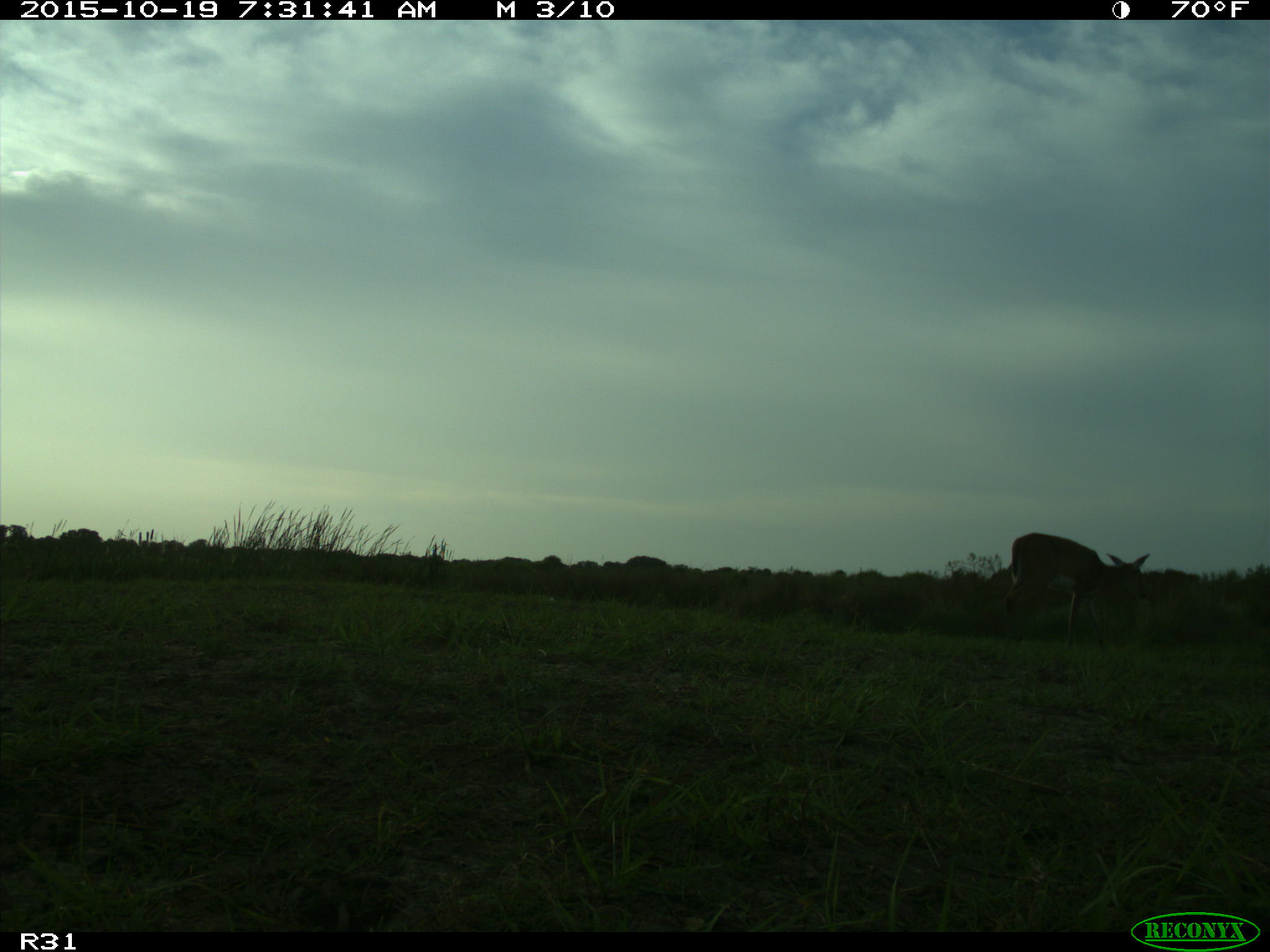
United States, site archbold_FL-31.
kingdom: Animalia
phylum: Chordata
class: Mammalia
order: Artiodactyla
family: Cervidae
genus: Odocoileus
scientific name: Odocoileus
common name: deer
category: unidentified deer